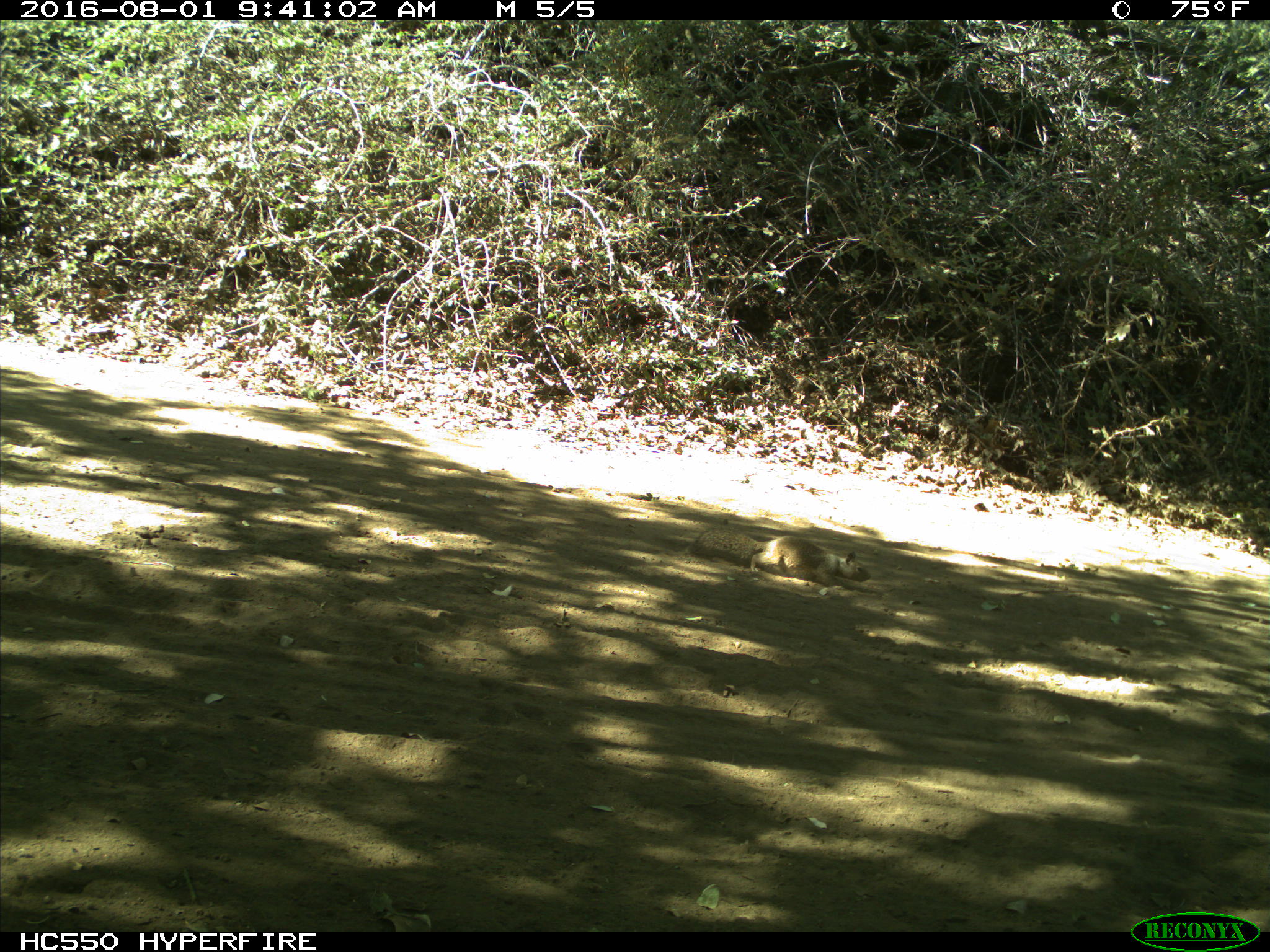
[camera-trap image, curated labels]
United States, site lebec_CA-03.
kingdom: Animalia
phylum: Chordata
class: Mammalia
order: Rodentia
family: Sciuridae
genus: Otospermophilus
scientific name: Otospermophilus beecheyi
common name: california ground squirrel